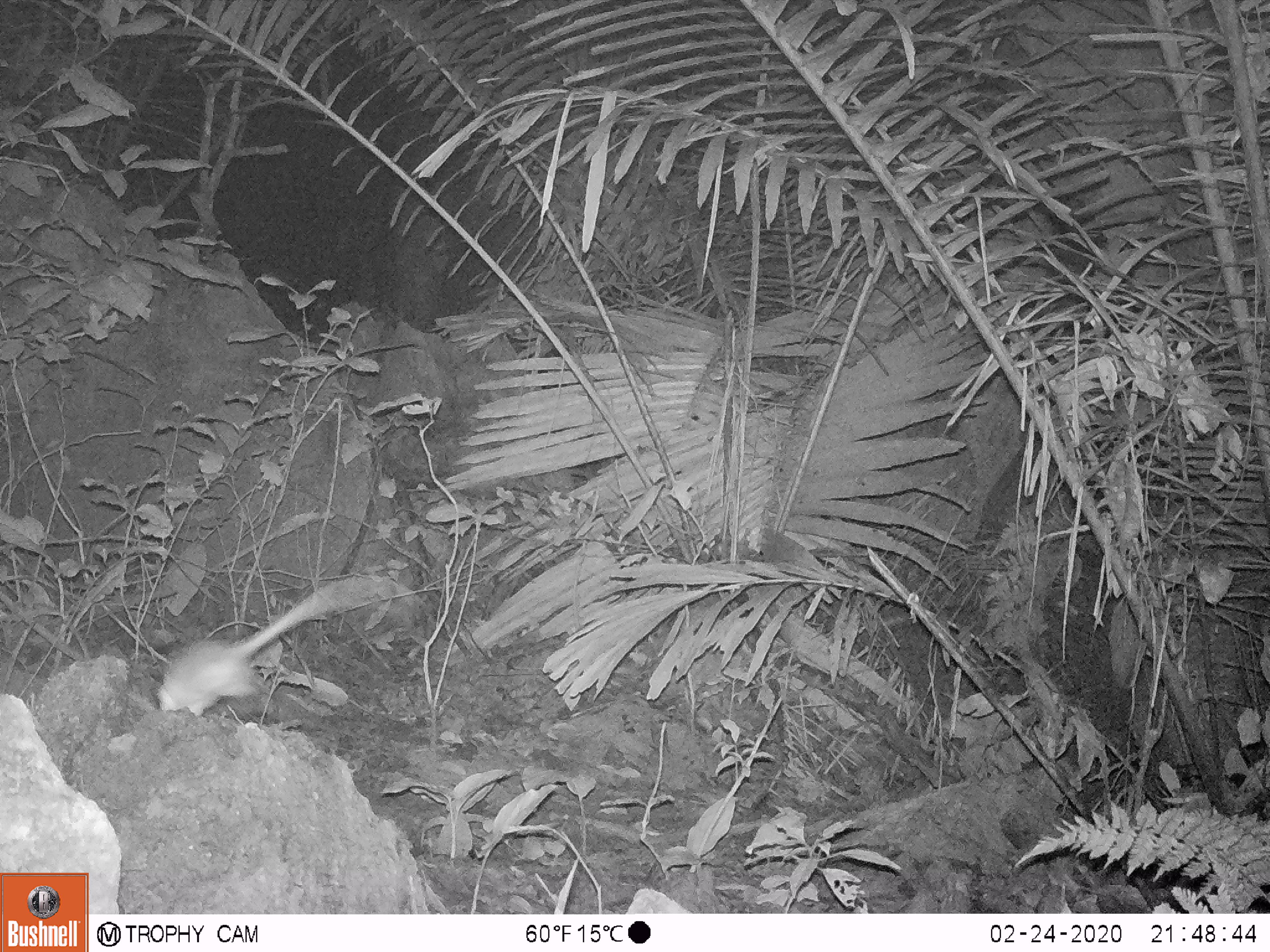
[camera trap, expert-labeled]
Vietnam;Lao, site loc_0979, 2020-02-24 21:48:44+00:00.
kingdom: Animalia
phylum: Chordata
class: Mammalia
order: Rodentia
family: Muridae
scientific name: Muridae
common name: old-world mice and rats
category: unidentified murid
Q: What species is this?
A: Unidentified murid (old-world mice and rats) (Muridae).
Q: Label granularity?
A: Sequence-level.